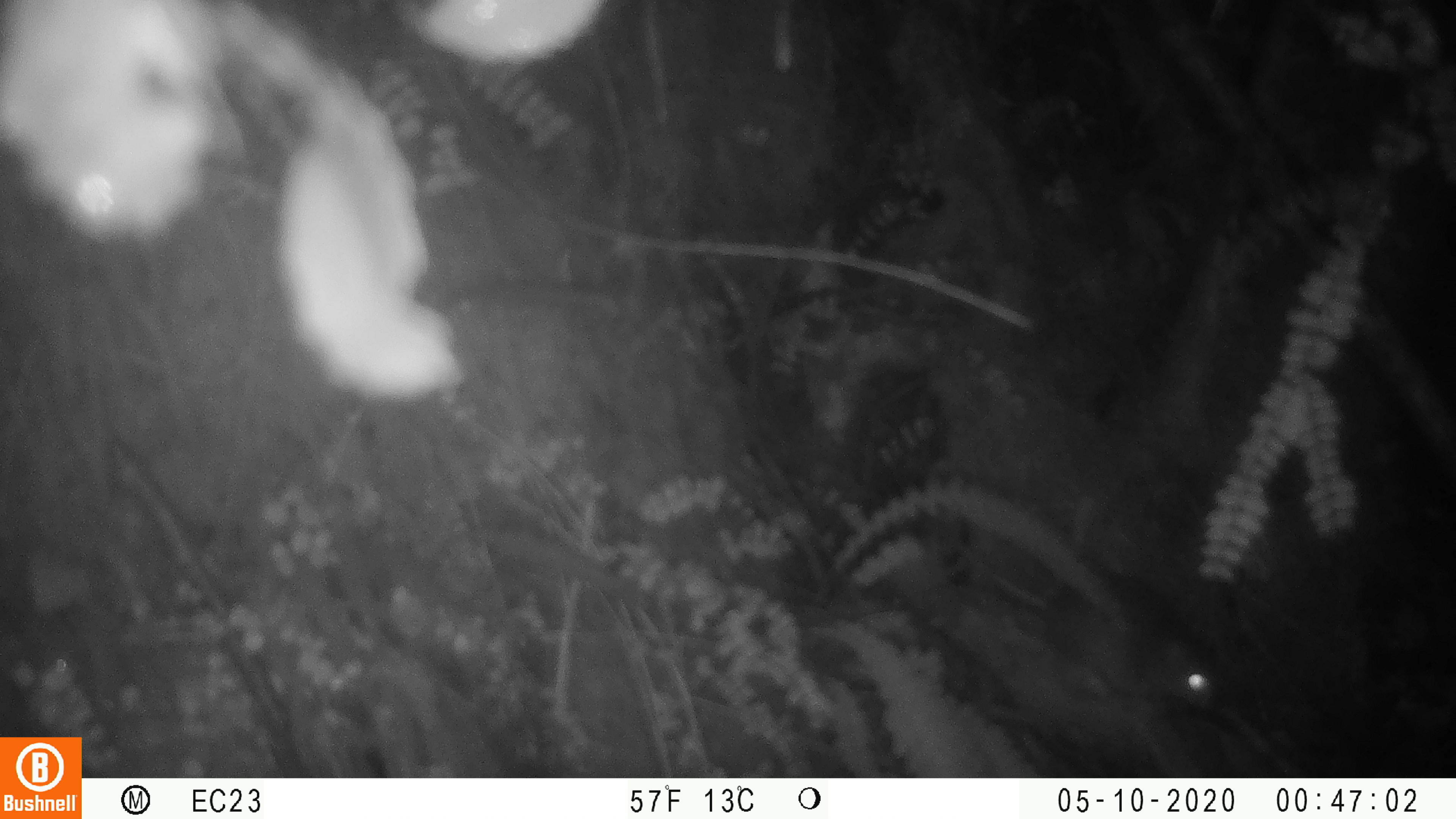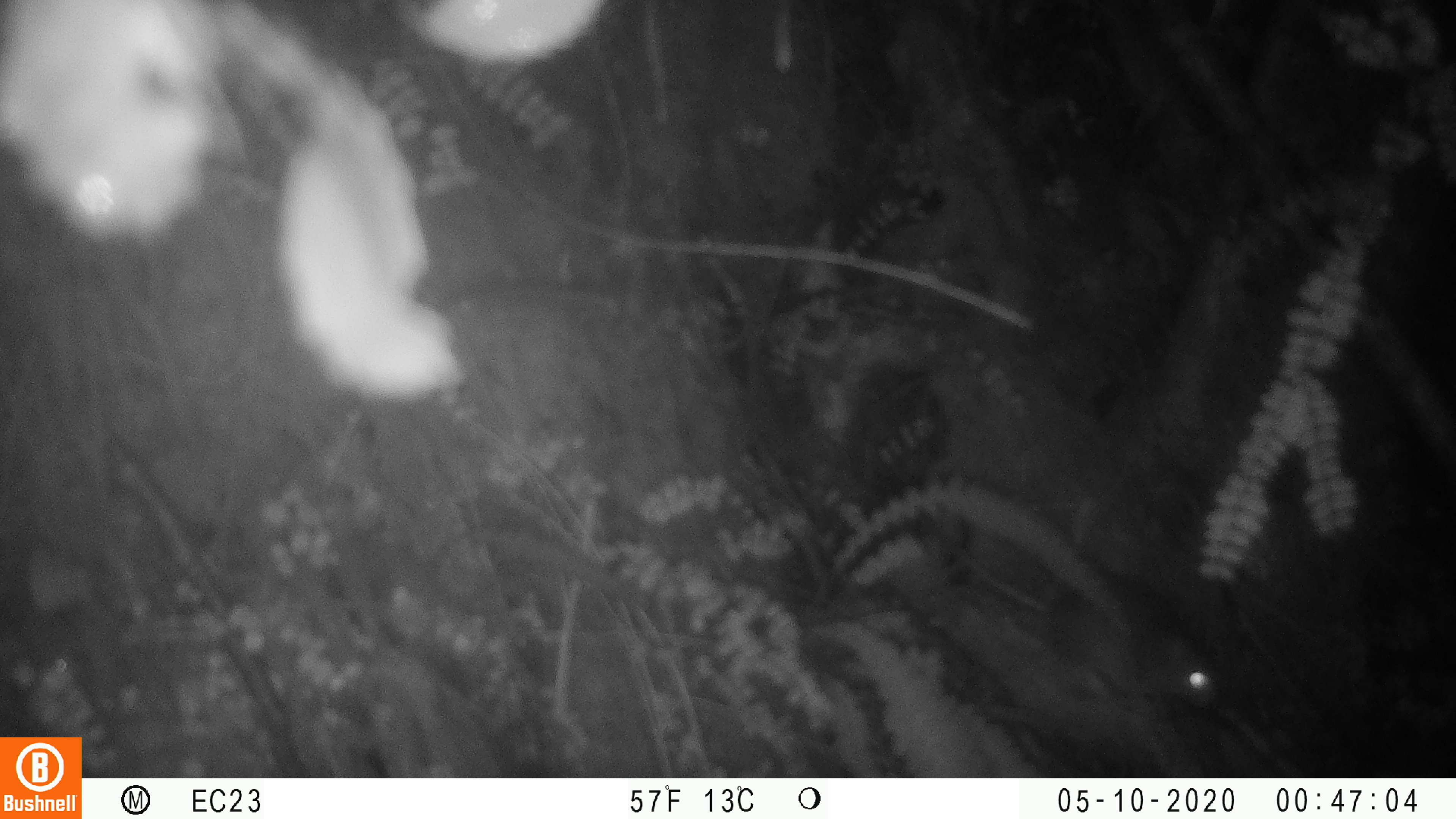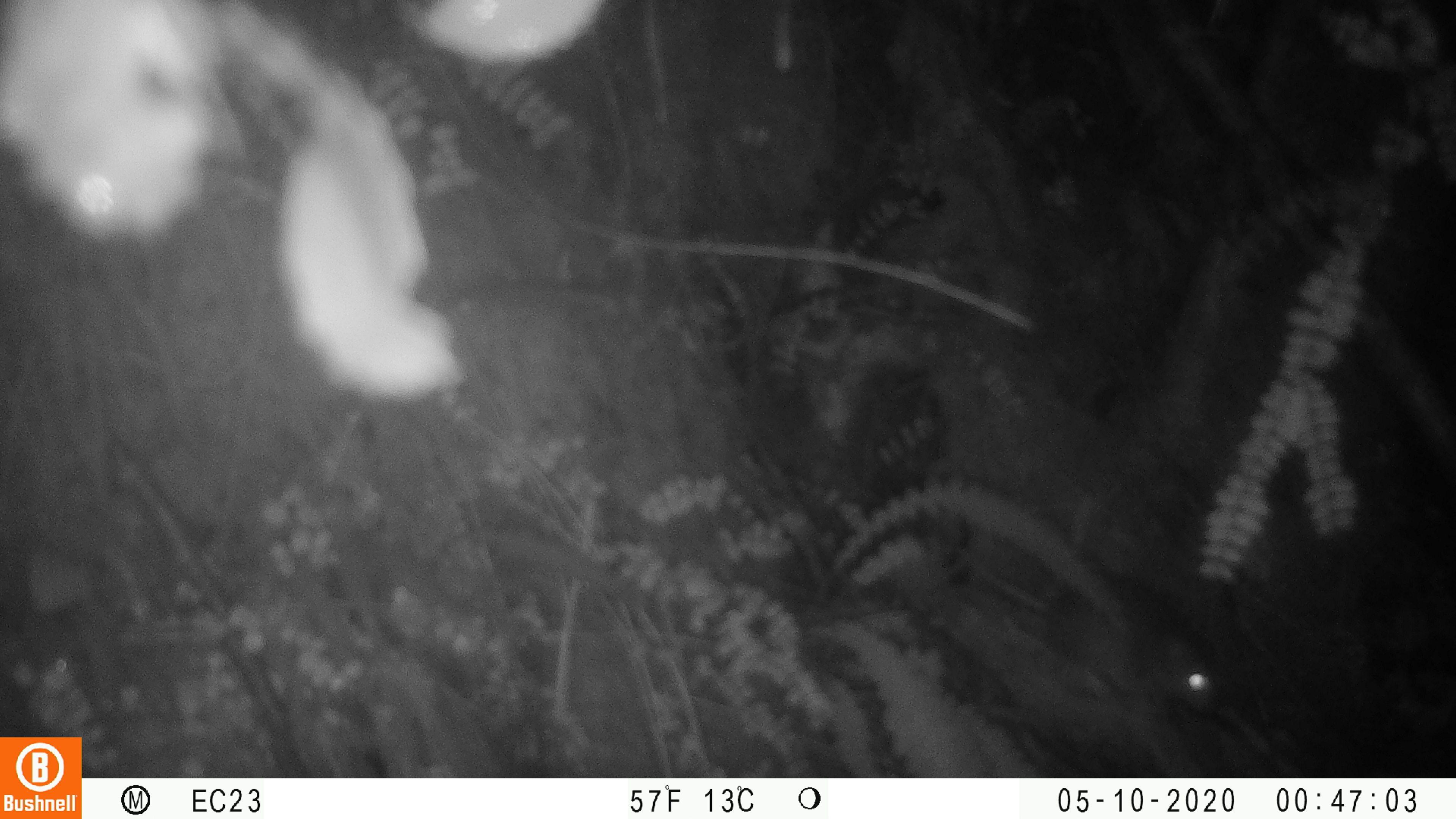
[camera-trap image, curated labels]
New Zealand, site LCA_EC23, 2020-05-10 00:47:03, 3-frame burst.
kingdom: Animalia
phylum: Chordata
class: Mammalia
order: Rodentia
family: Muridae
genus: Rattus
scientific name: Rattus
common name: rat